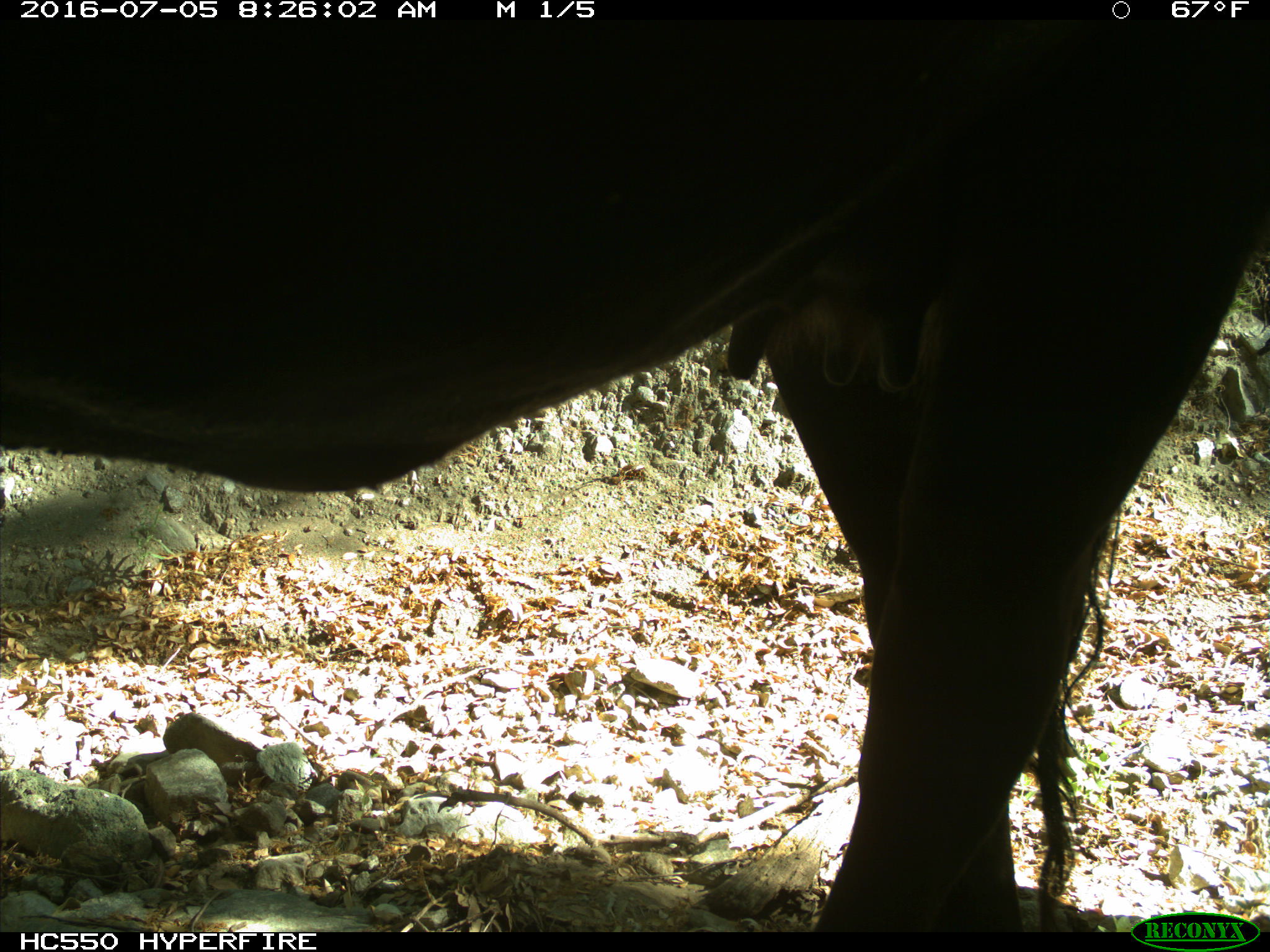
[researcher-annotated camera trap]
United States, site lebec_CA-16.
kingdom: Animalia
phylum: Chordata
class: Mammalia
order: Artiodactyla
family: Bovidae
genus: Bos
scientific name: Bos taurus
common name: domestic cow